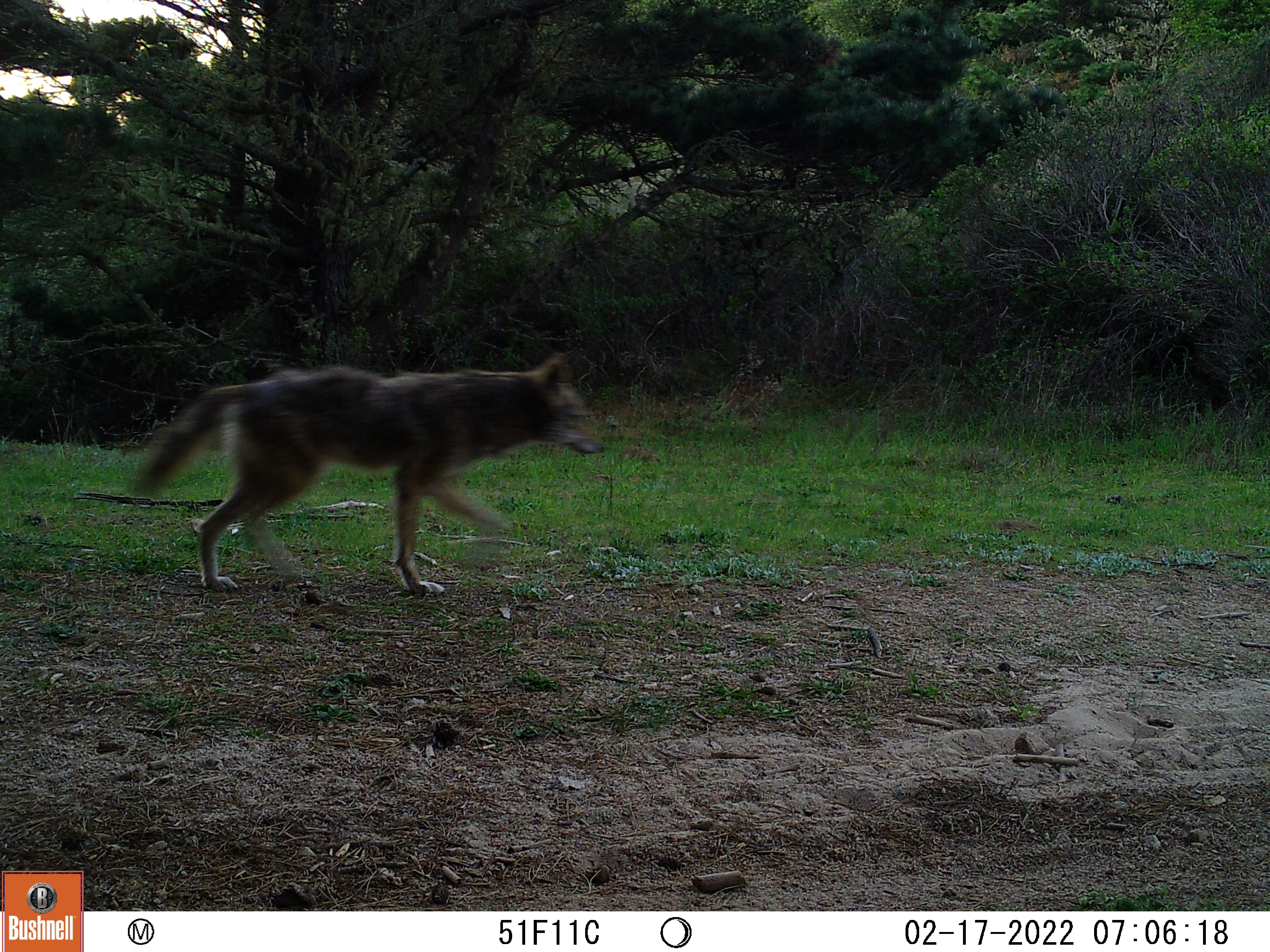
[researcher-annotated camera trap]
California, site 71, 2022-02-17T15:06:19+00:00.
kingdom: Animalia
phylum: Chordata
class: Mammalia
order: Carnivora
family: Canidae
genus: Canis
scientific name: Canis latrans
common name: coyote